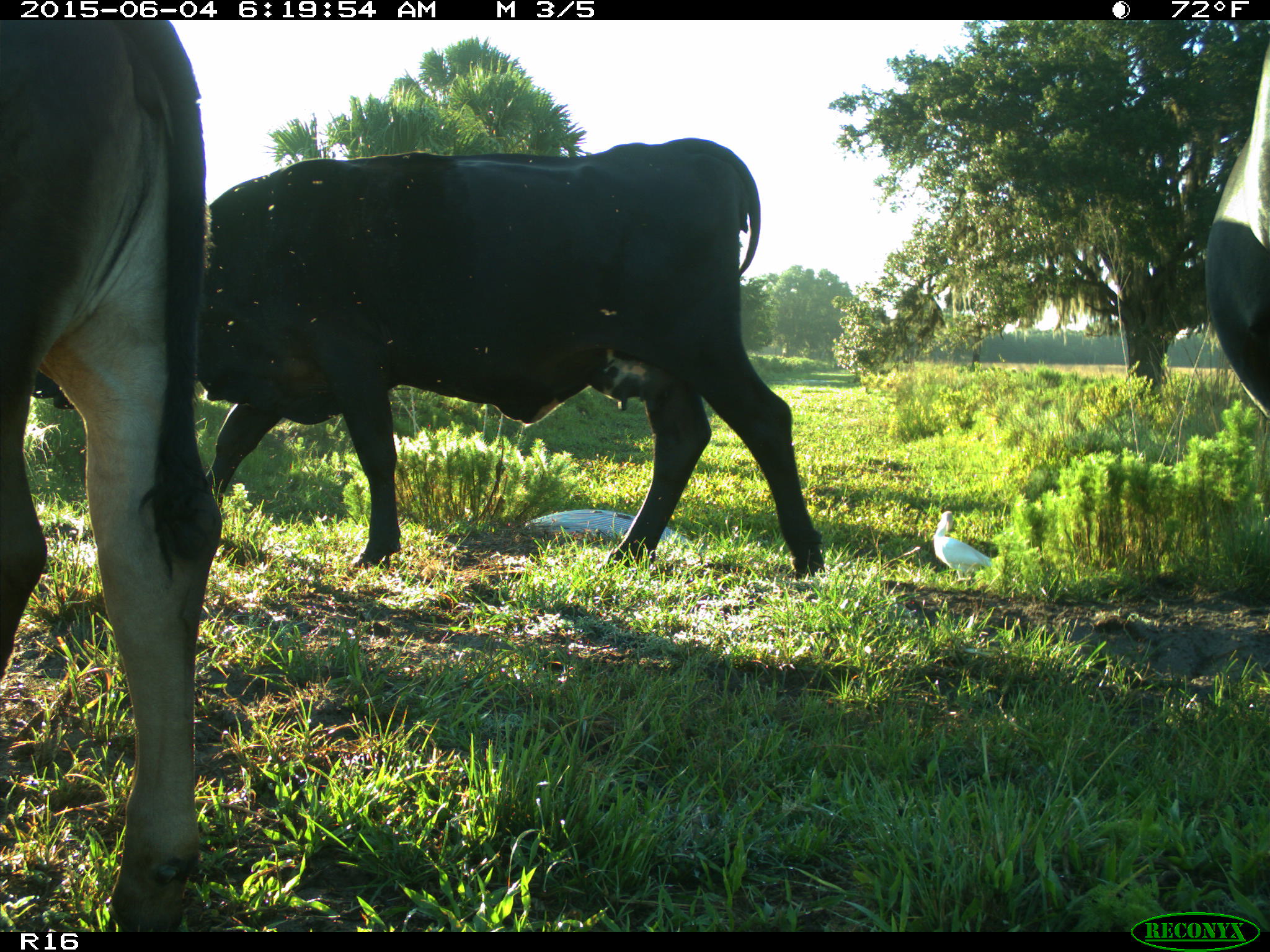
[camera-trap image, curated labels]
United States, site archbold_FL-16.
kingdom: Animalia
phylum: Chordata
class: Mammalia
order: Artiodactyla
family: Bovidae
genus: Bos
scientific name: Bos taurus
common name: domestic cow